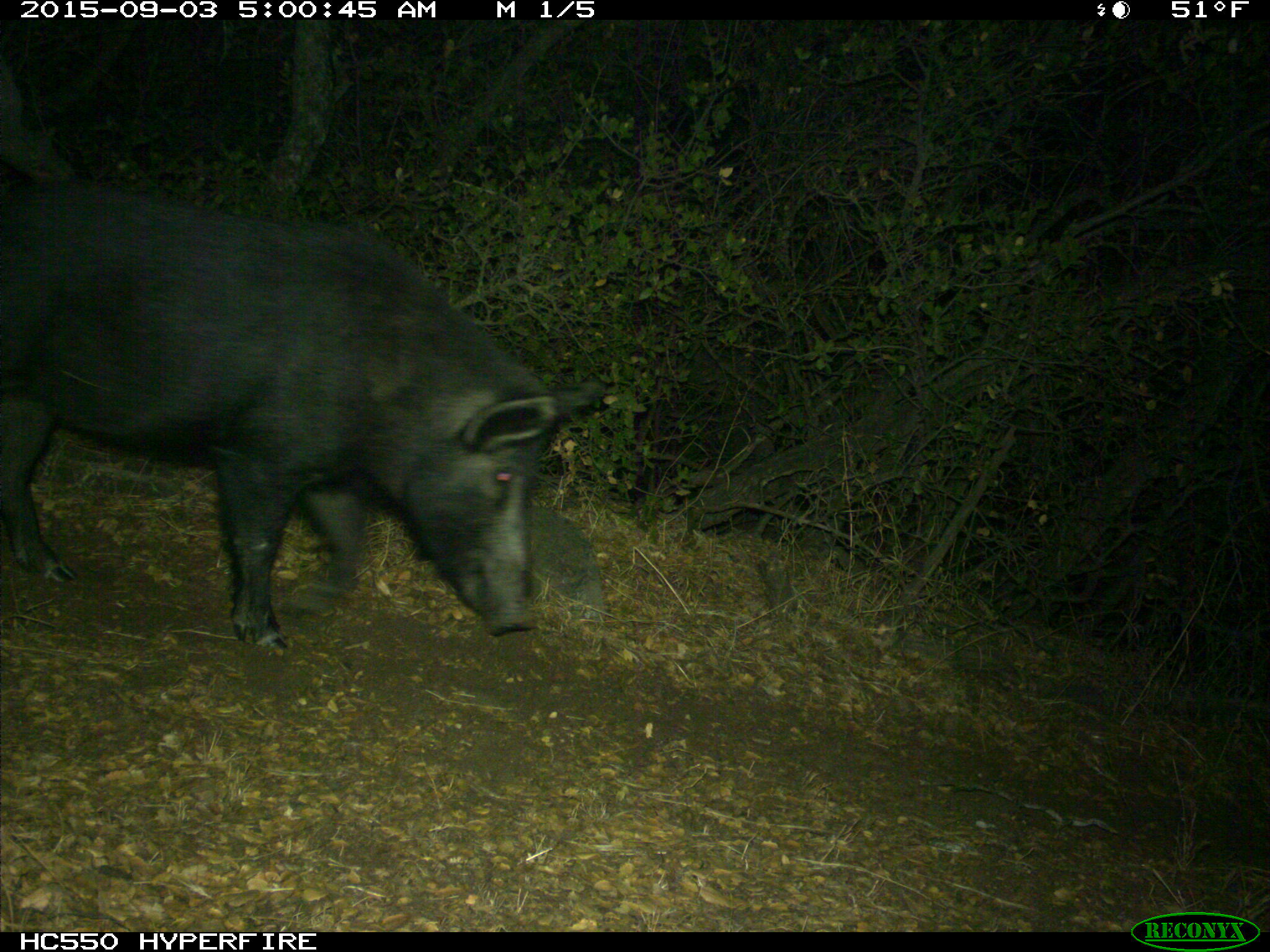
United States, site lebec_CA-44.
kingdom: Animalia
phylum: Chordata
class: Mammalia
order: Artiodactyla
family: Suidae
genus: Sus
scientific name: Sus scrofa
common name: wild boar